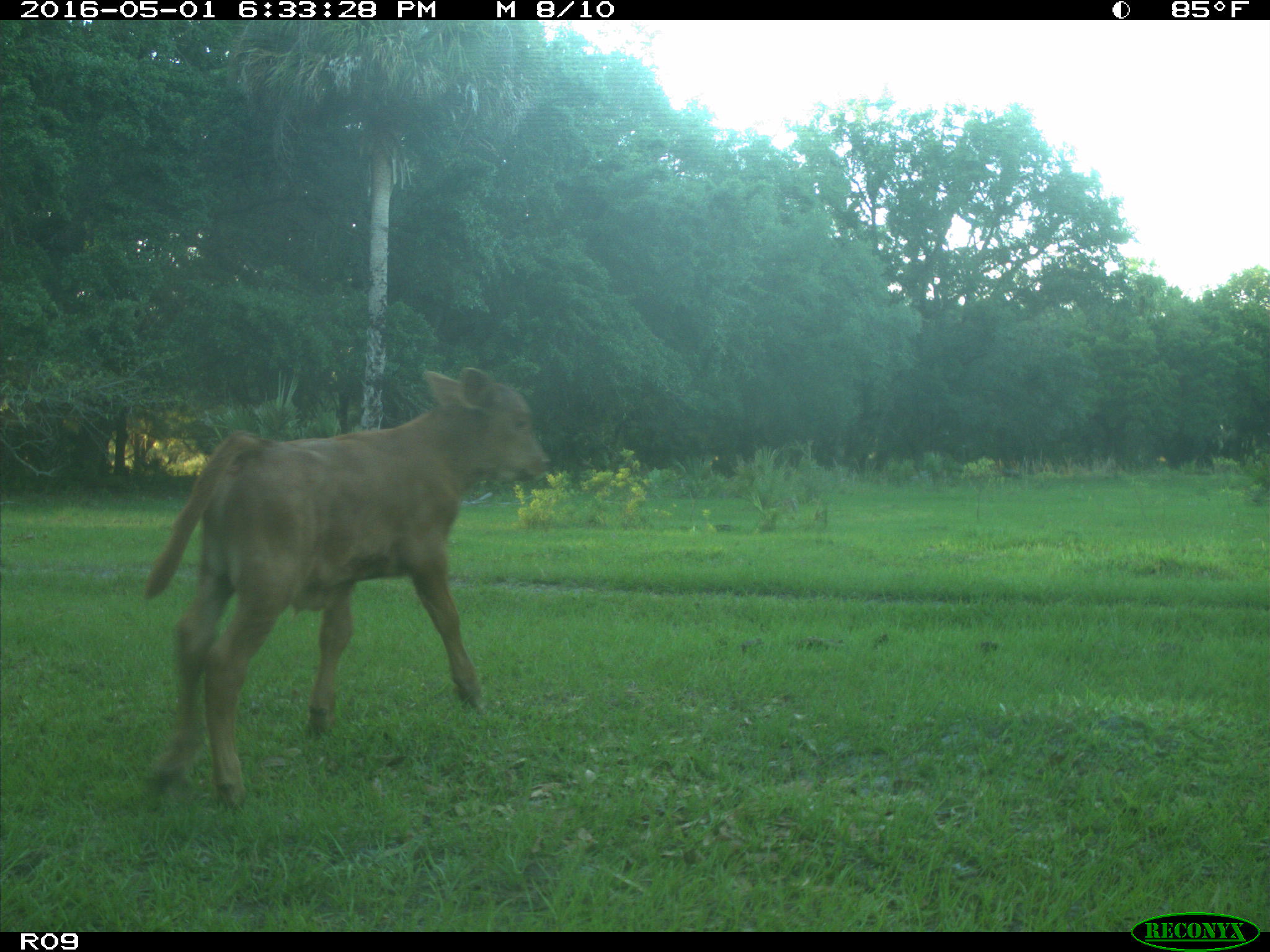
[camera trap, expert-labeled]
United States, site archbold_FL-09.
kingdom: Animalia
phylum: Chordata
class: Mammalia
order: Artiodactyla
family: Bovidae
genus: Bos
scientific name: Bos taurus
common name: domestic cow